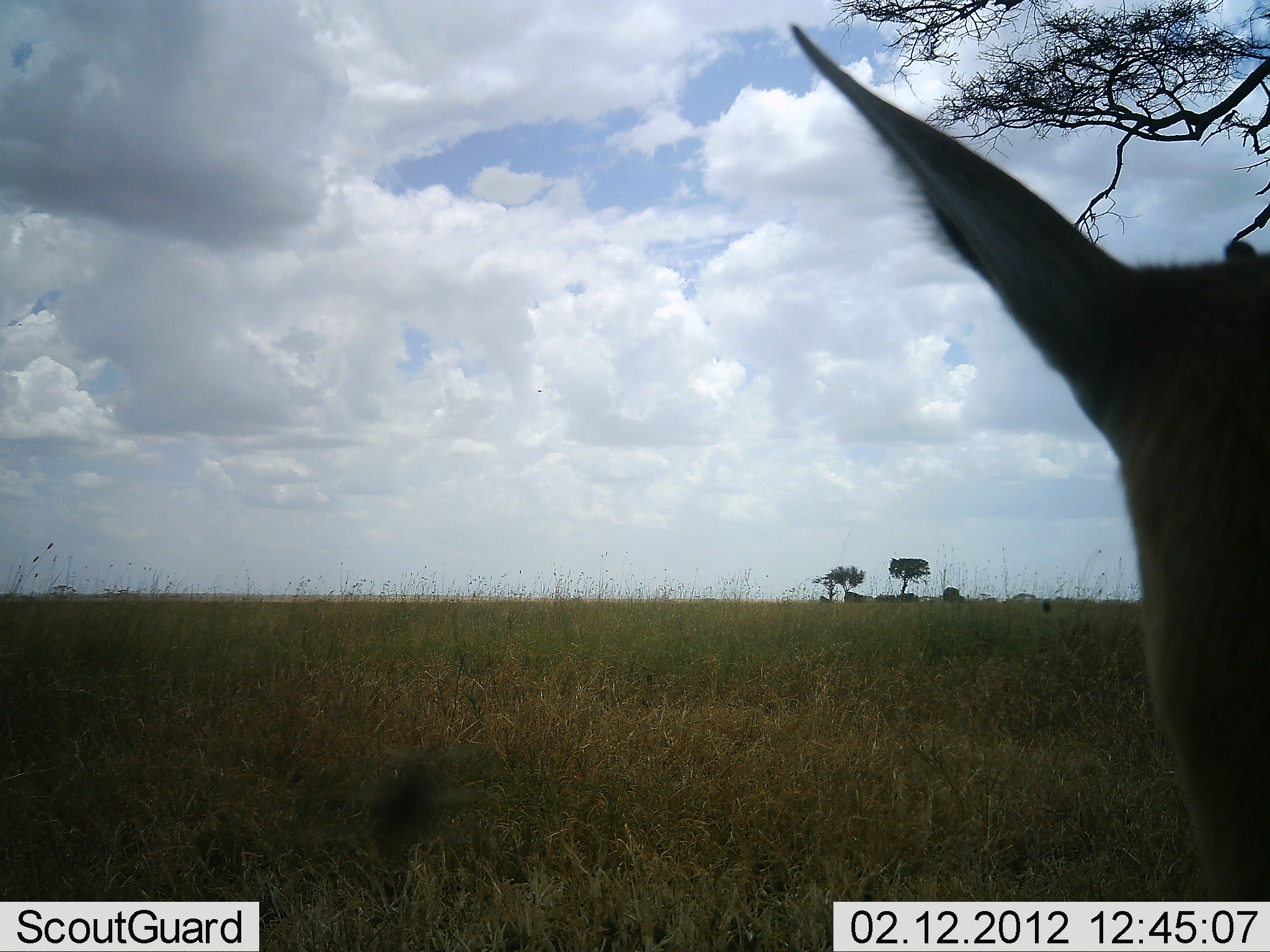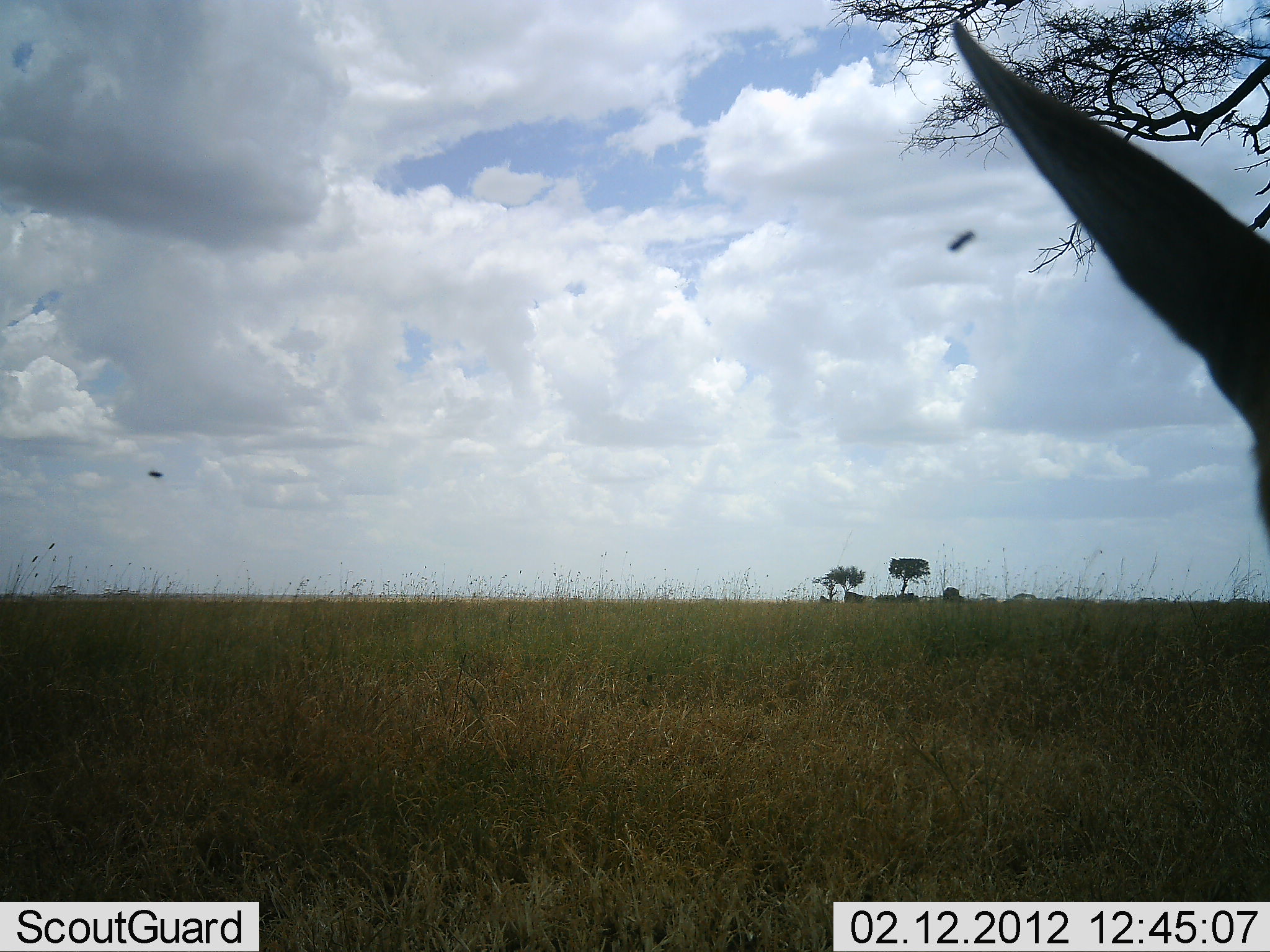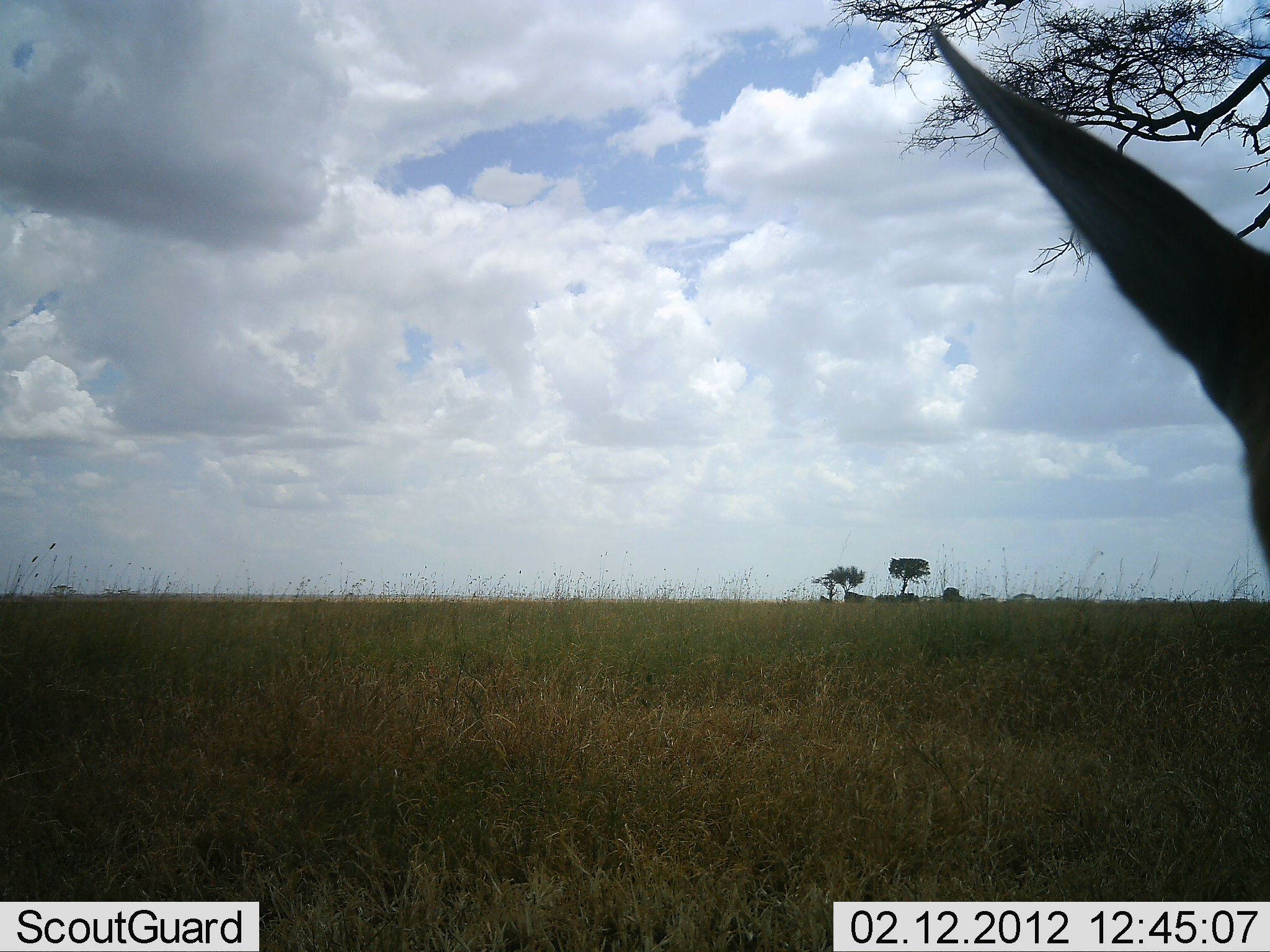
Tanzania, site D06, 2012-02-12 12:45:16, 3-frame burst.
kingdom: Animalia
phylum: Chordata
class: Mammalia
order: Artiodactyla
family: Bovidae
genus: Eudorcas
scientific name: Eudorcas thomsonii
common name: thomson's gazelle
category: gazellethomsons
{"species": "gazellethomsons (thomson's gazelle) (Eudorcas thomsonii)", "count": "1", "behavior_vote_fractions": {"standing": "71%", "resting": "29%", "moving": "0%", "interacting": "0%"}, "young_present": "0%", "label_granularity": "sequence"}